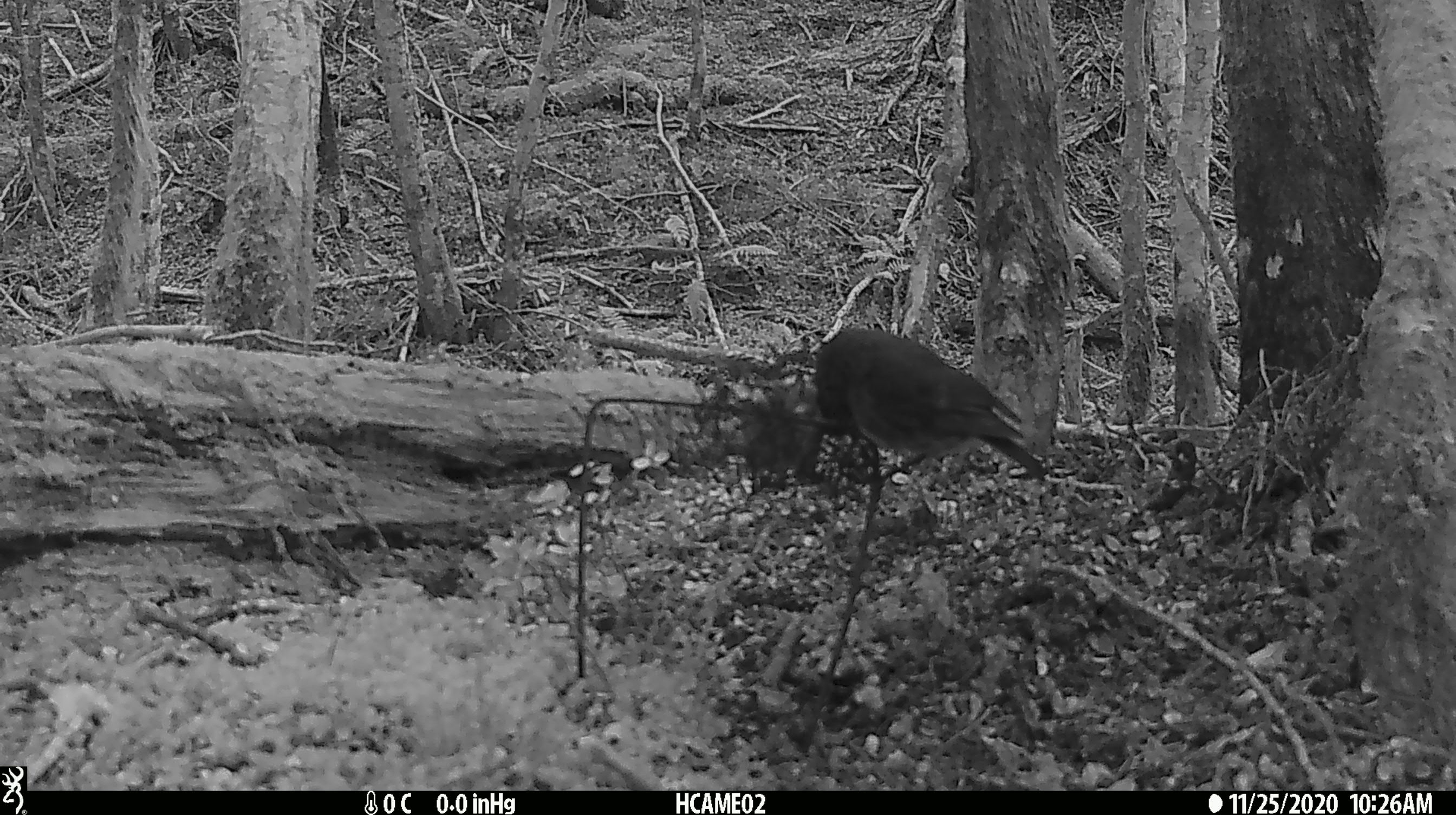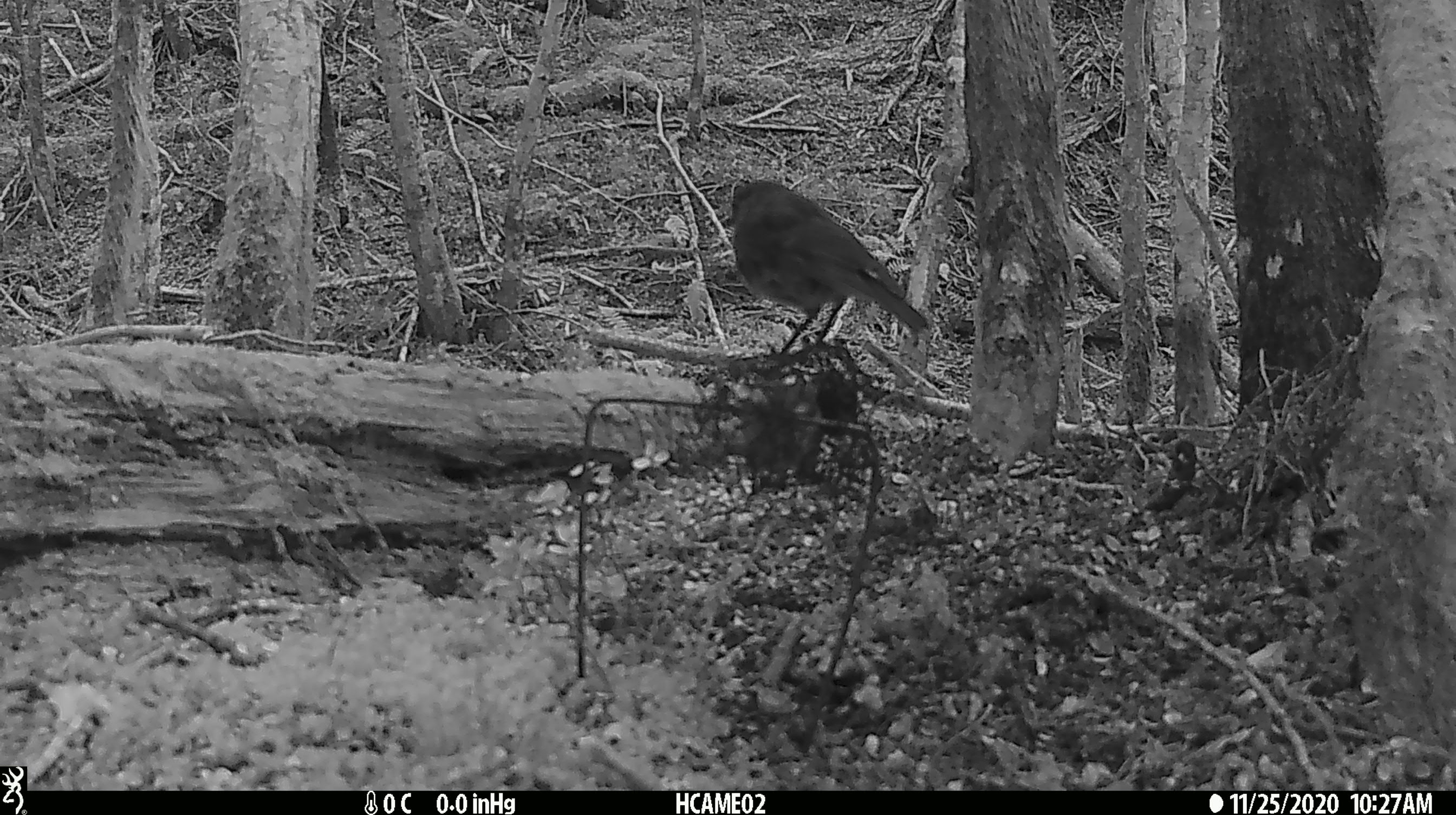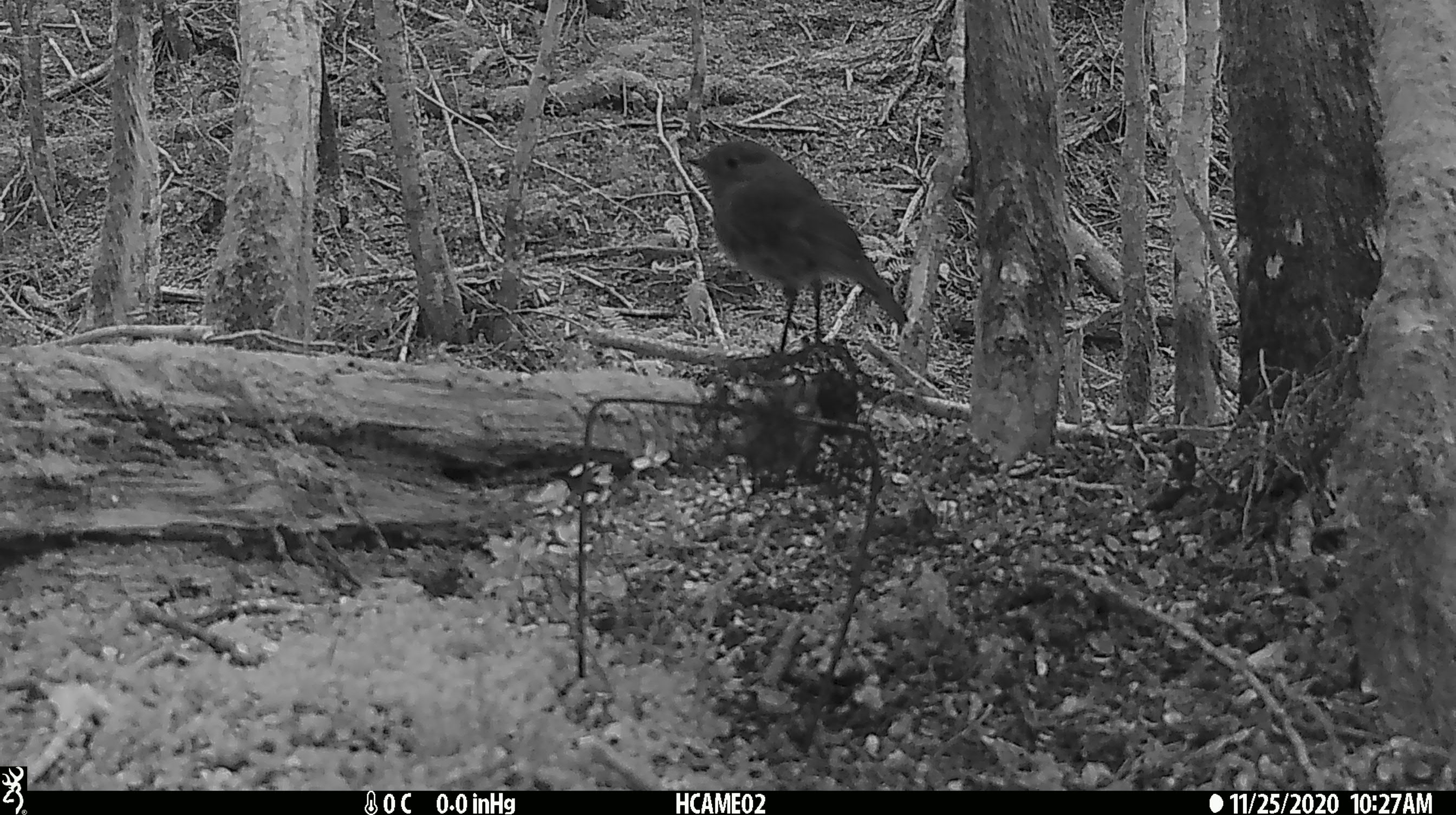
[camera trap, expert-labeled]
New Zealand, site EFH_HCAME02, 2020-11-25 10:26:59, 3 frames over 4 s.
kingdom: Animalia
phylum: Chordata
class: Aves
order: Passeriformes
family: Petroicidae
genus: Petroica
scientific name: Petroica australis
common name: new zealand robin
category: robin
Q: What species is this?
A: Robin (new zealand robin) (Petroica australis).